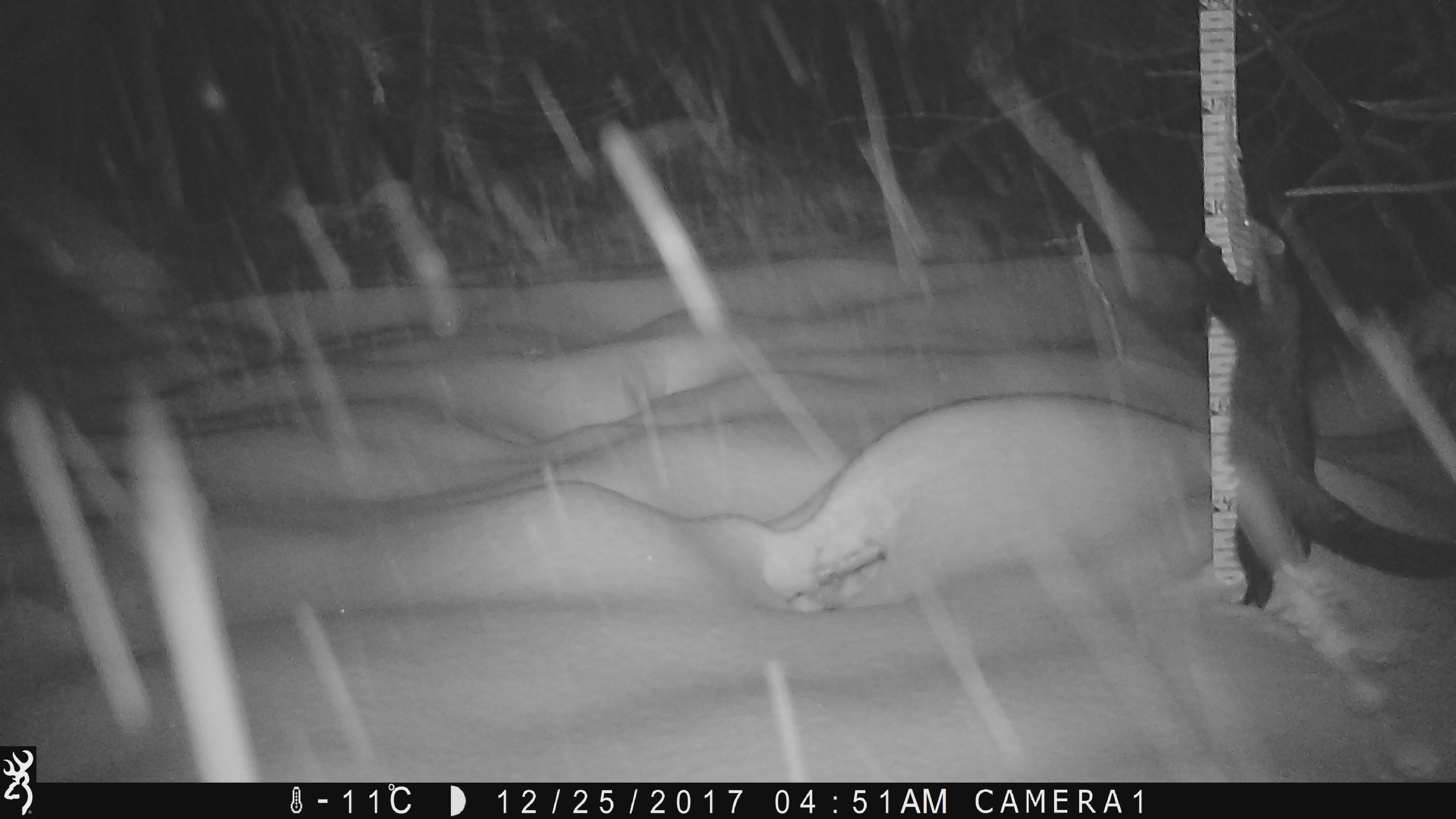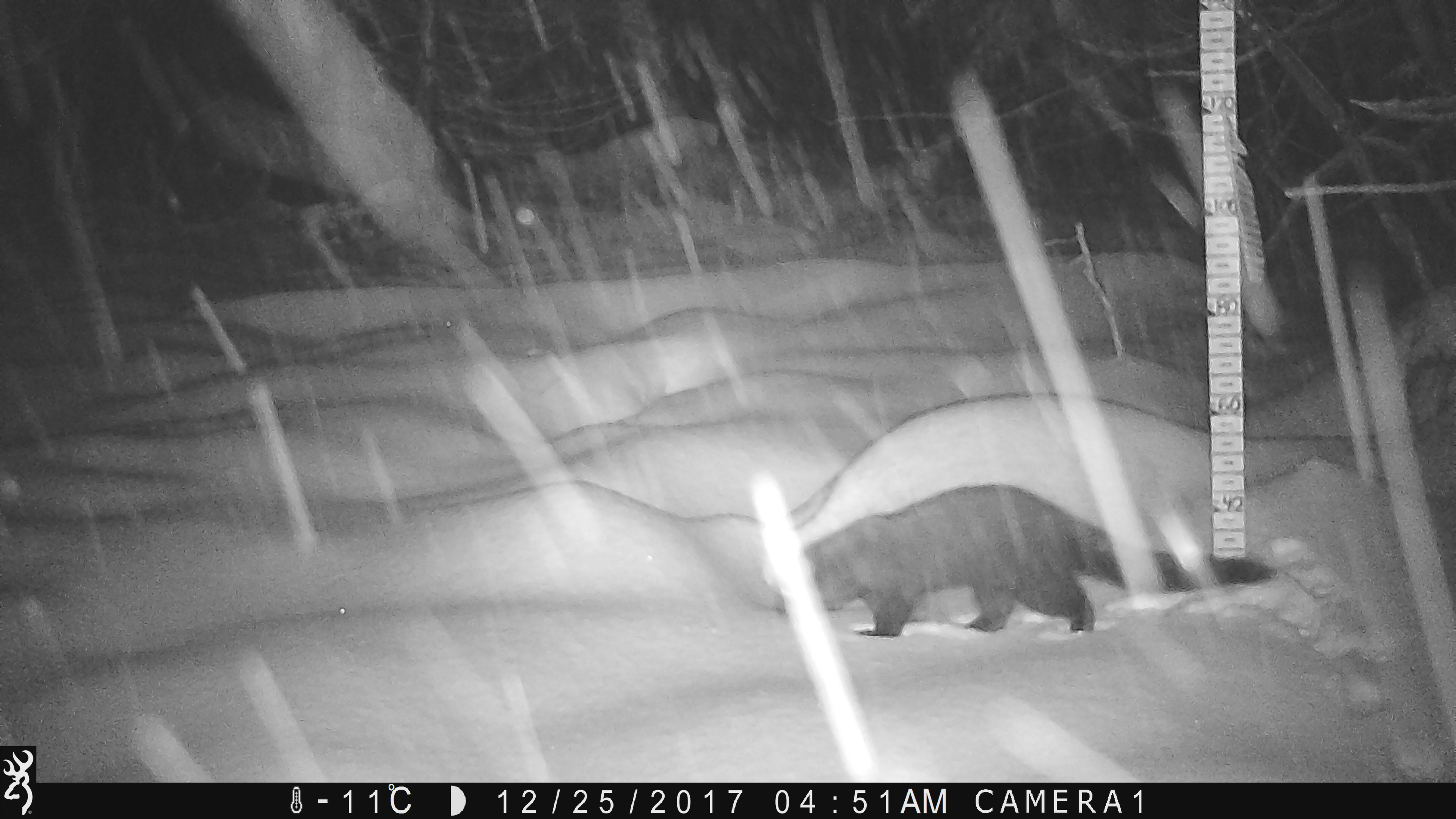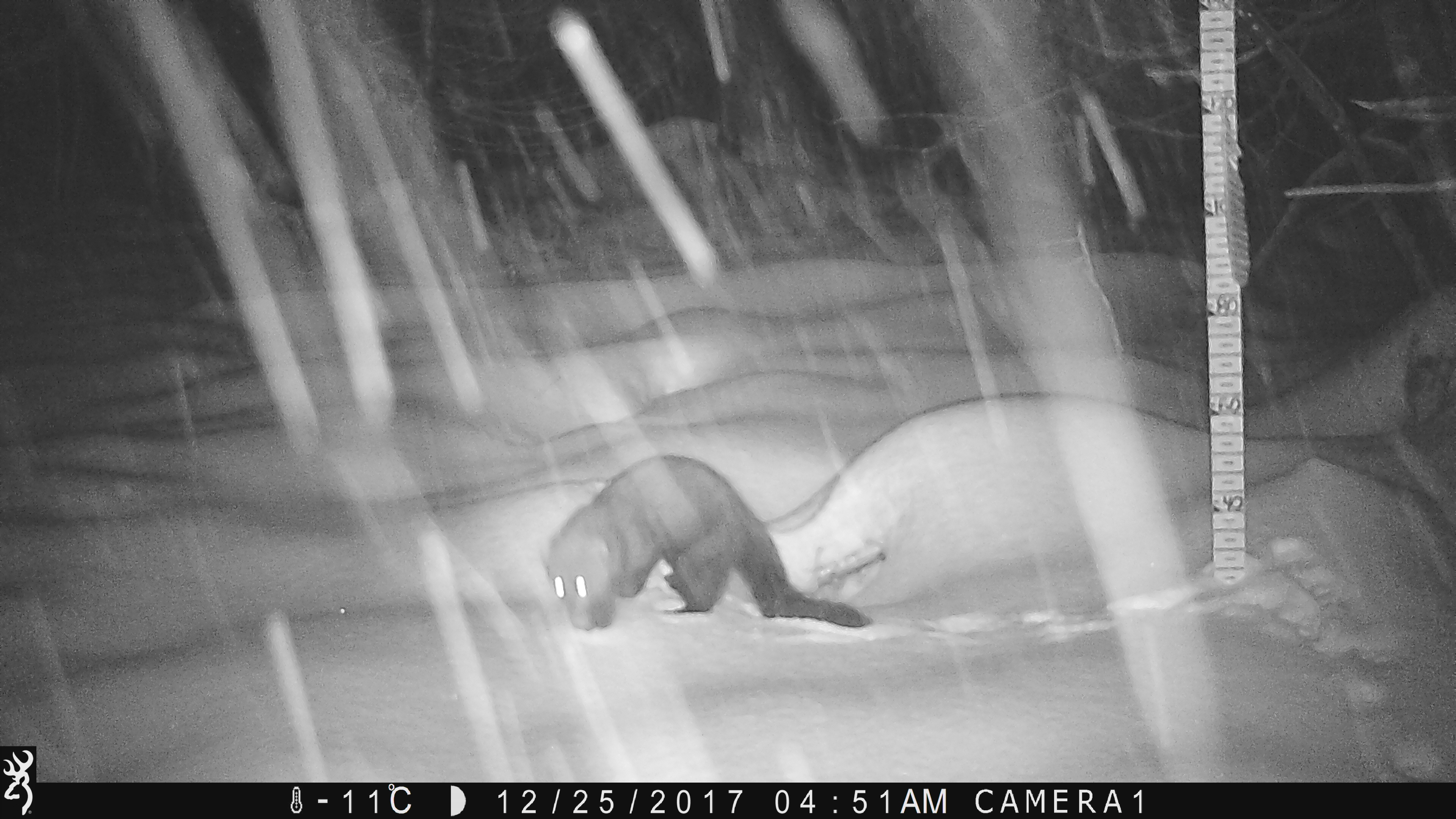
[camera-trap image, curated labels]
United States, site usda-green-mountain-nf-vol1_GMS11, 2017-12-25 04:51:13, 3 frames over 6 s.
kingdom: Animalia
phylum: Chordata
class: Mammalia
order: Carnivora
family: Mustelidae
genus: Pekania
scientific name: Pekania pennanti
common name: fisher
Fisher (Pekania pennanti).